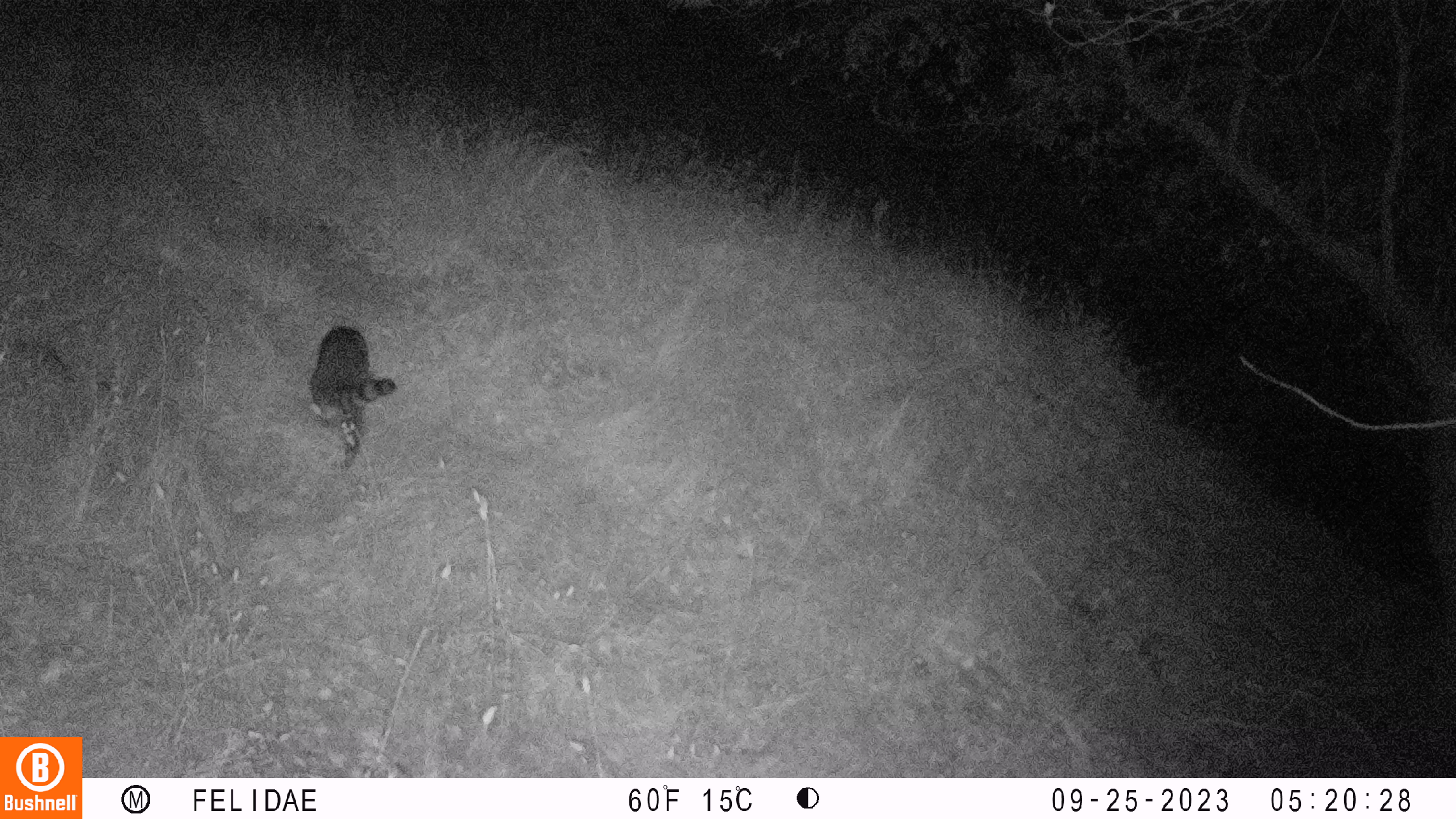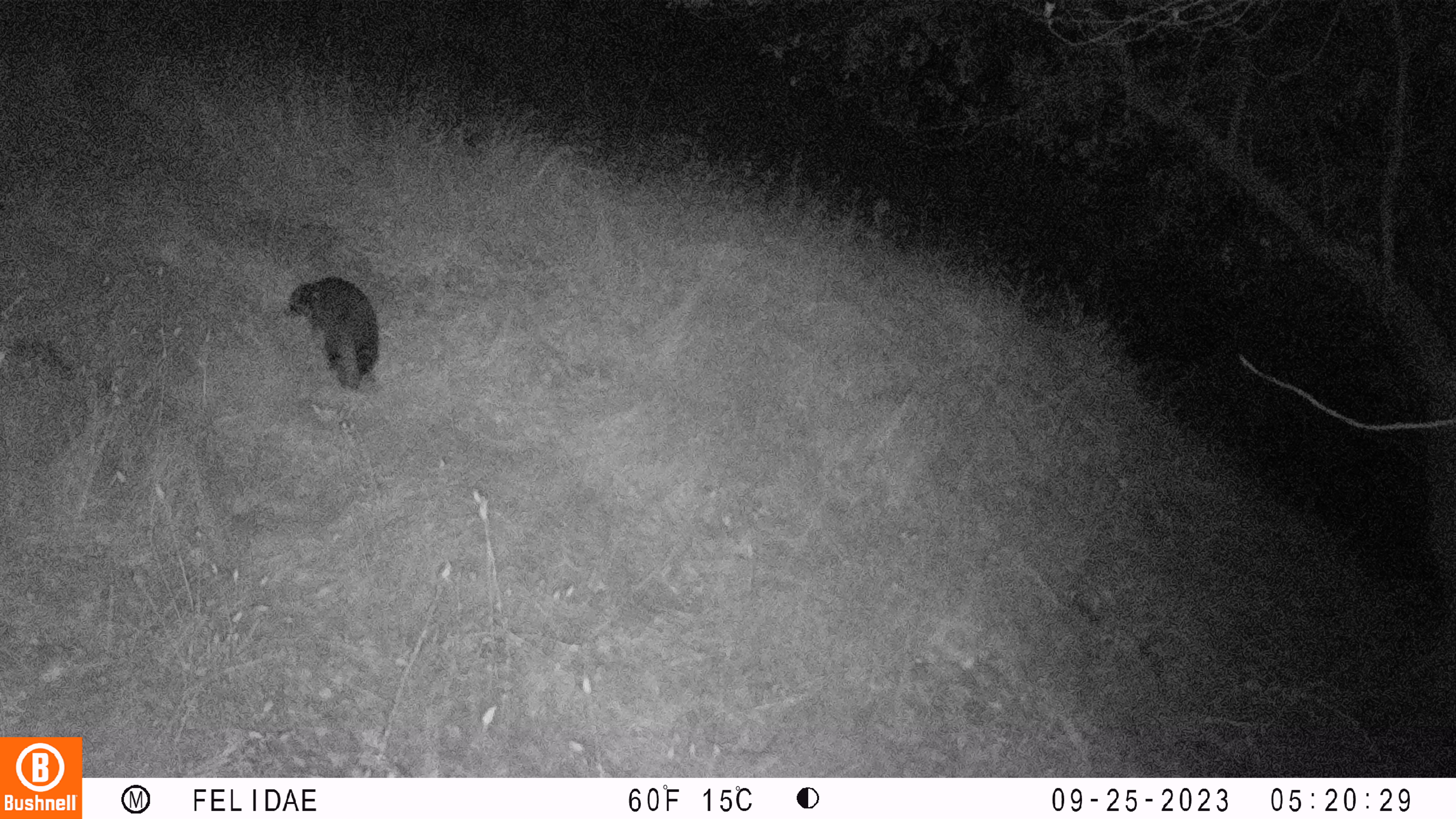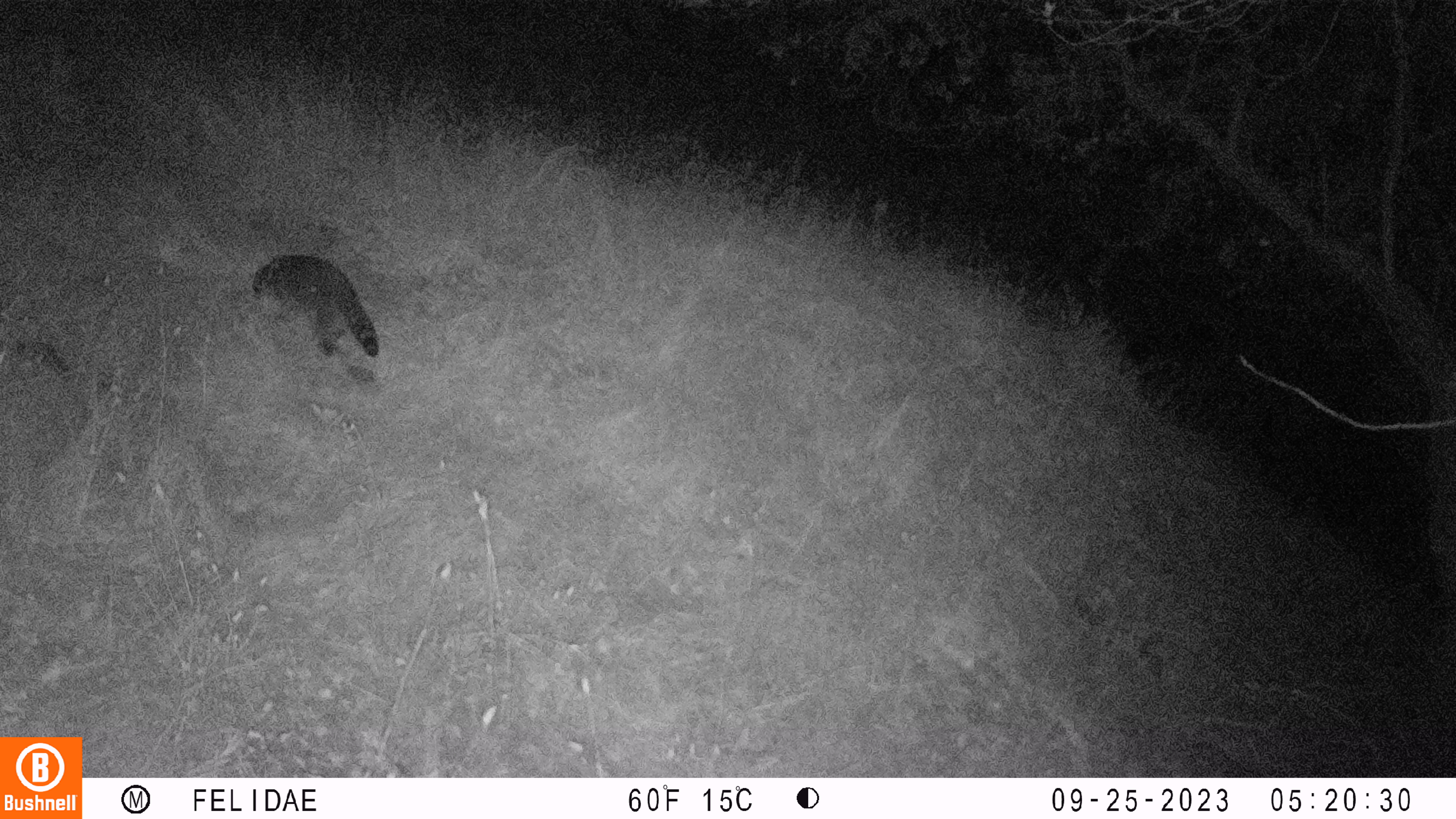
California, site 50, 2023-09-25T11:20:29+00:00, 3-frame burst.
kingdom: Animalia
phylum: Chordata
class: Mammalia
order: Carnivora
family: Procyonidae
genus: Procyon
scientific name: Procyon lotor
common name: raccoon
Raccoon (Procyon lotor).